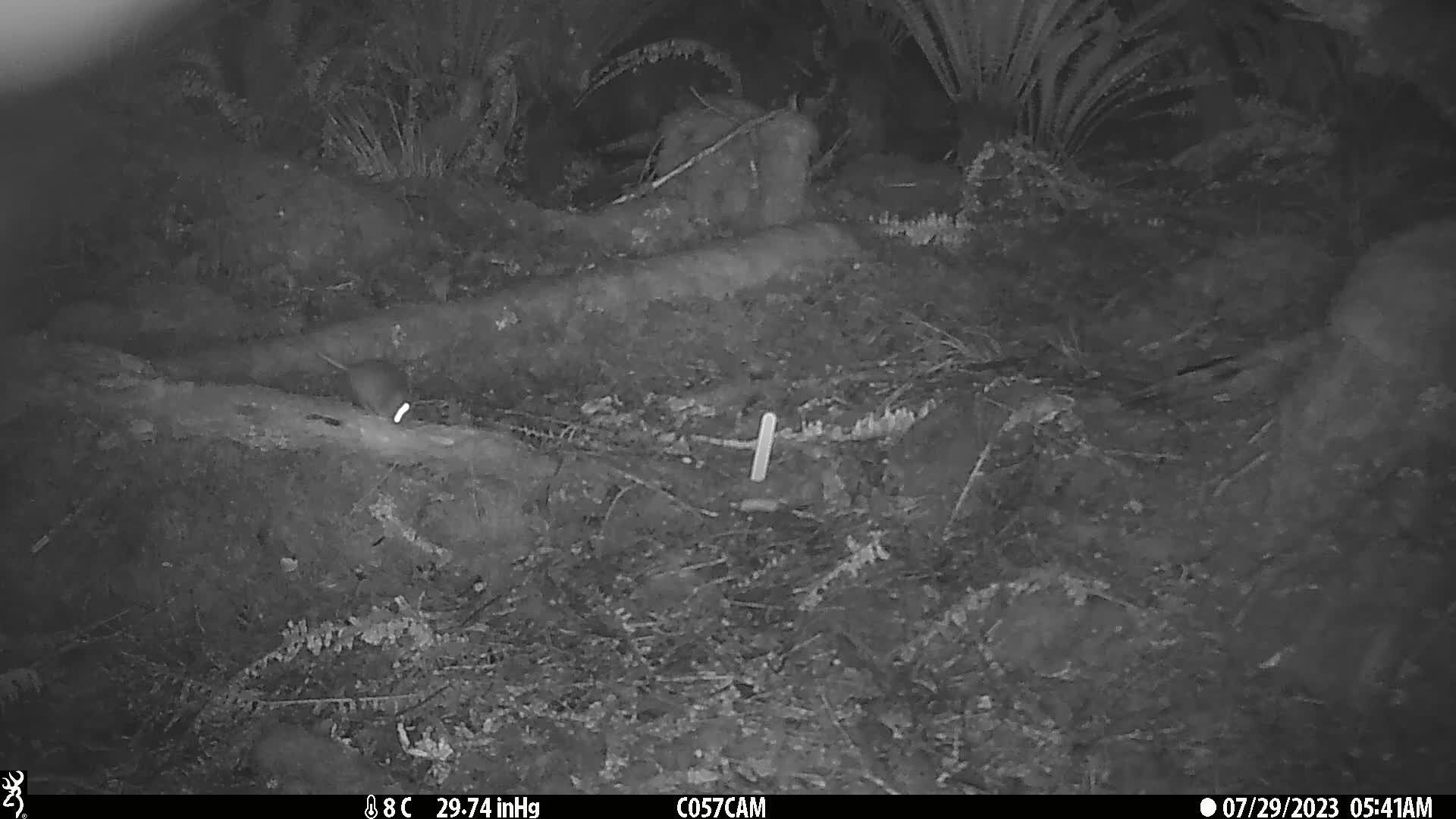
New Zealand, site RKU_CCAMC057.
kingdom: Animalia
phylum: Chordata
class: Mammalia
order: Rodentia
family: Muridae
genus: Rattus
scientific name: Rattus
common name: rat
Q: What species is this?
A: Rat (Rattus).